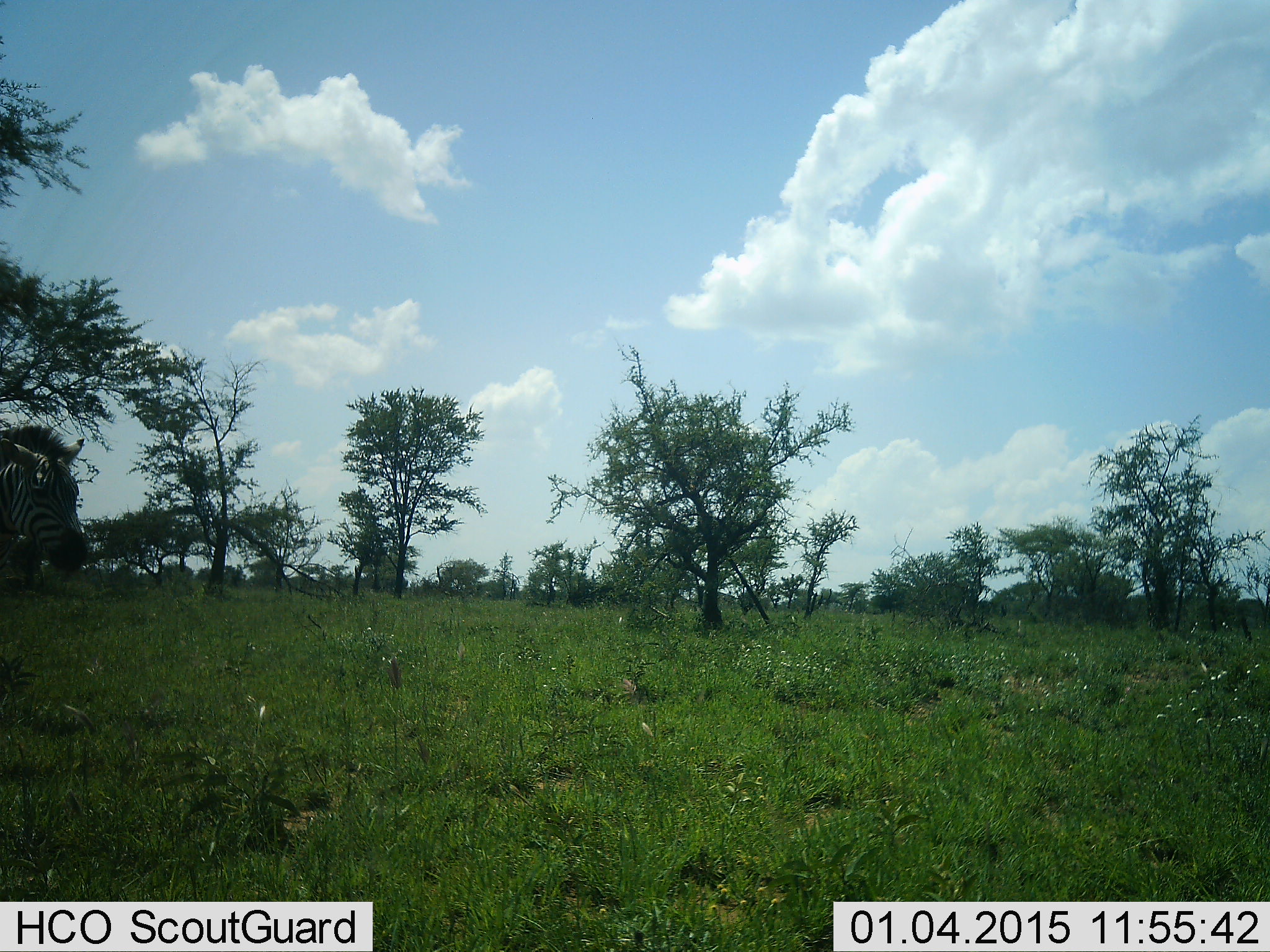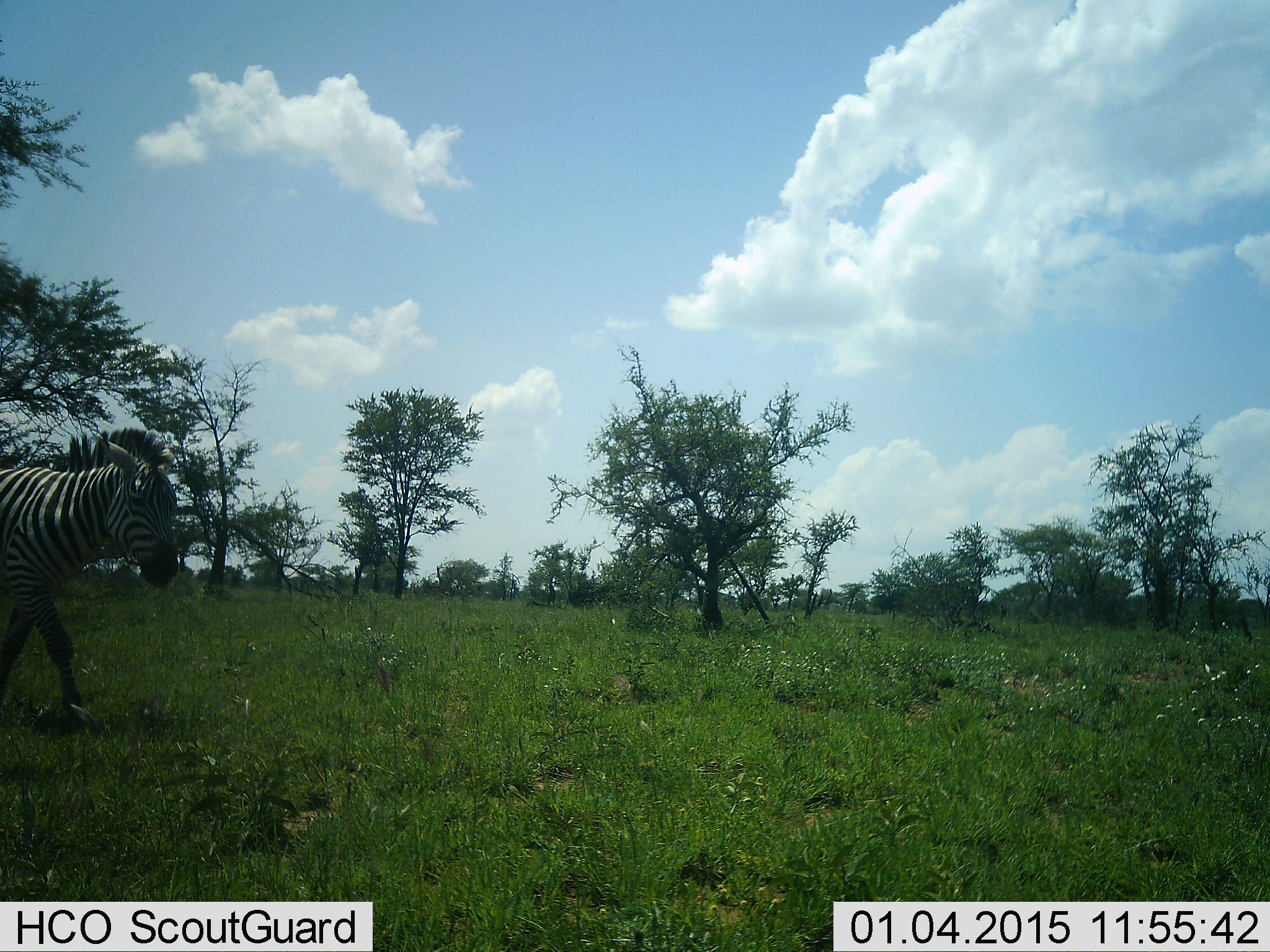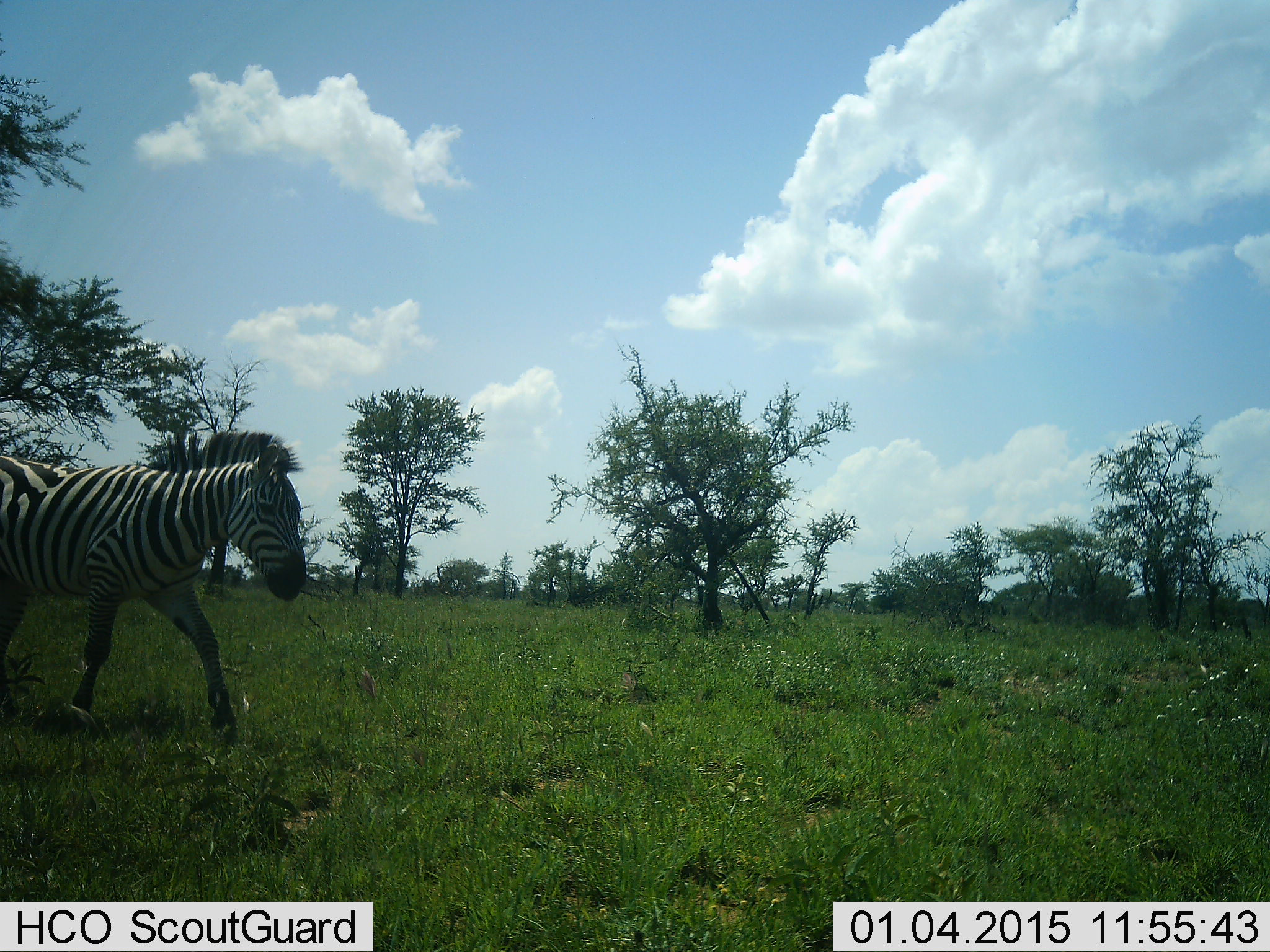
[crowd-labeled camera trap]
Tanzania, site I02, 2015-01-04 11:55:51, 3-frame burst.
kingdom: Animalia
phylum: Chordata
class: Mammalia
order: Perissodactyla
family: Equidae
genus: Equus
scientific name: Equus quagga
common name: plains zebra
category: zebra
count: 1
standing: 10%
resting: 0%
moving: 100%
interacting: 0%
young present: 0%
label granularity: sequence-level